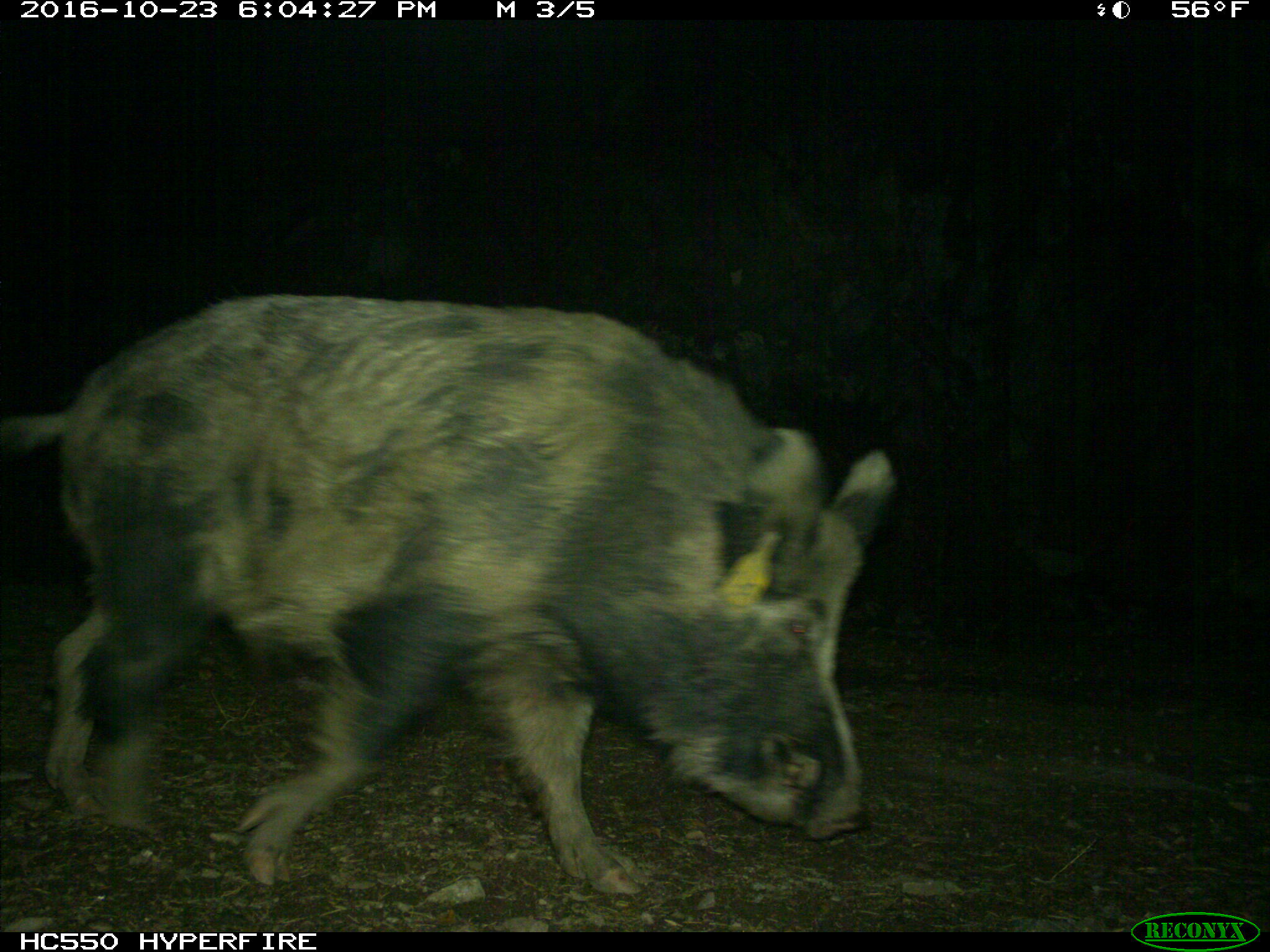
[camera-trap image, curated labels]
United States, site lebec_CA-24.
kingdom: Animalia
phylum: Chordata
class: Mammalia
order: Artiodactyla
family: Suidae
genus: Sus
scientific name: Sus scrofa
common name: wild boar